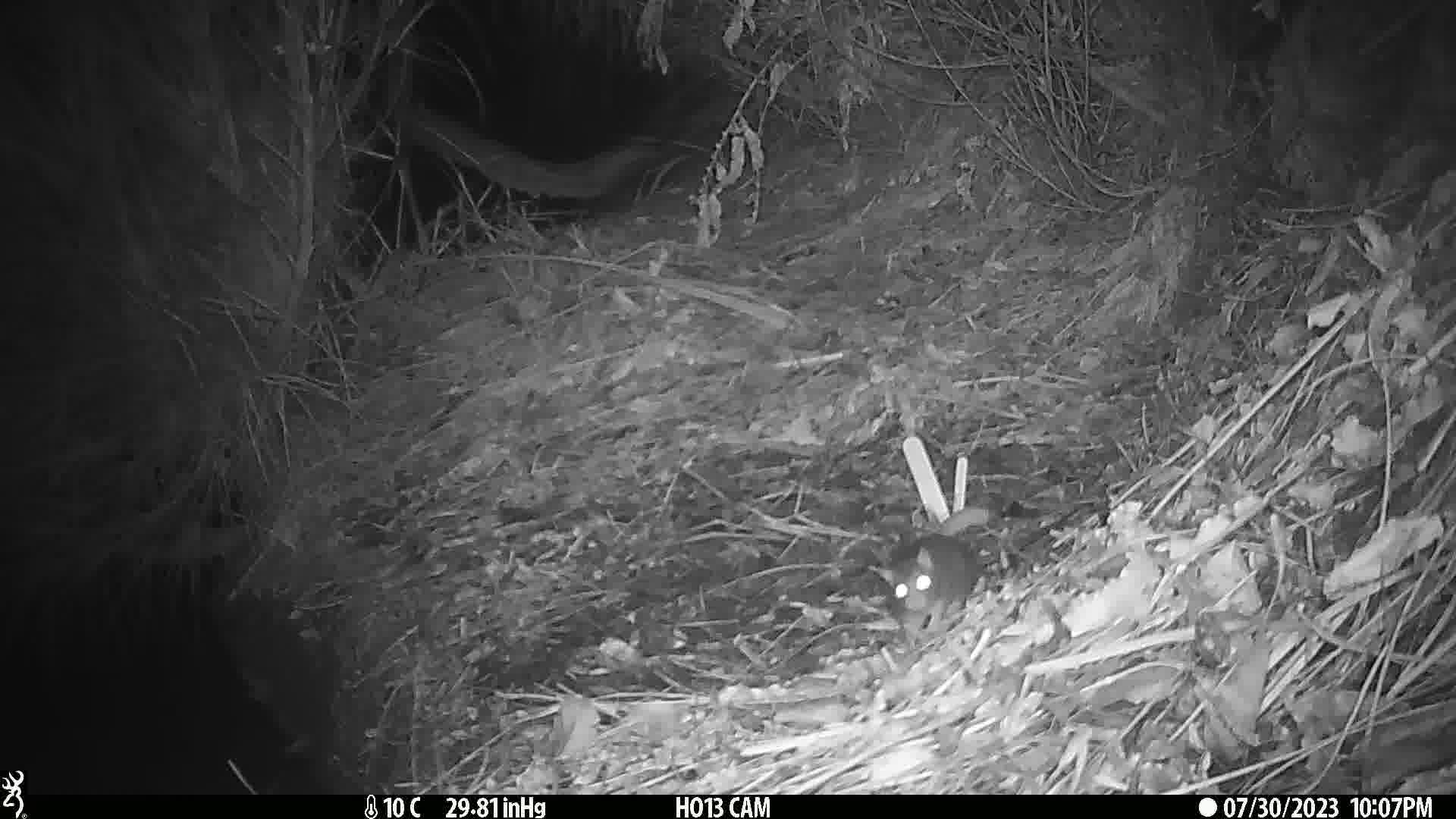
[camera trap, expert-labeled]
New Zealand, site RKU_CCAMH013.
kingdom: Animalia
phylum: Chordata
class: Mammalia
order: Rodentia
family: Muridae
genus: Rattus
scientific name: Rattus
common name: rat